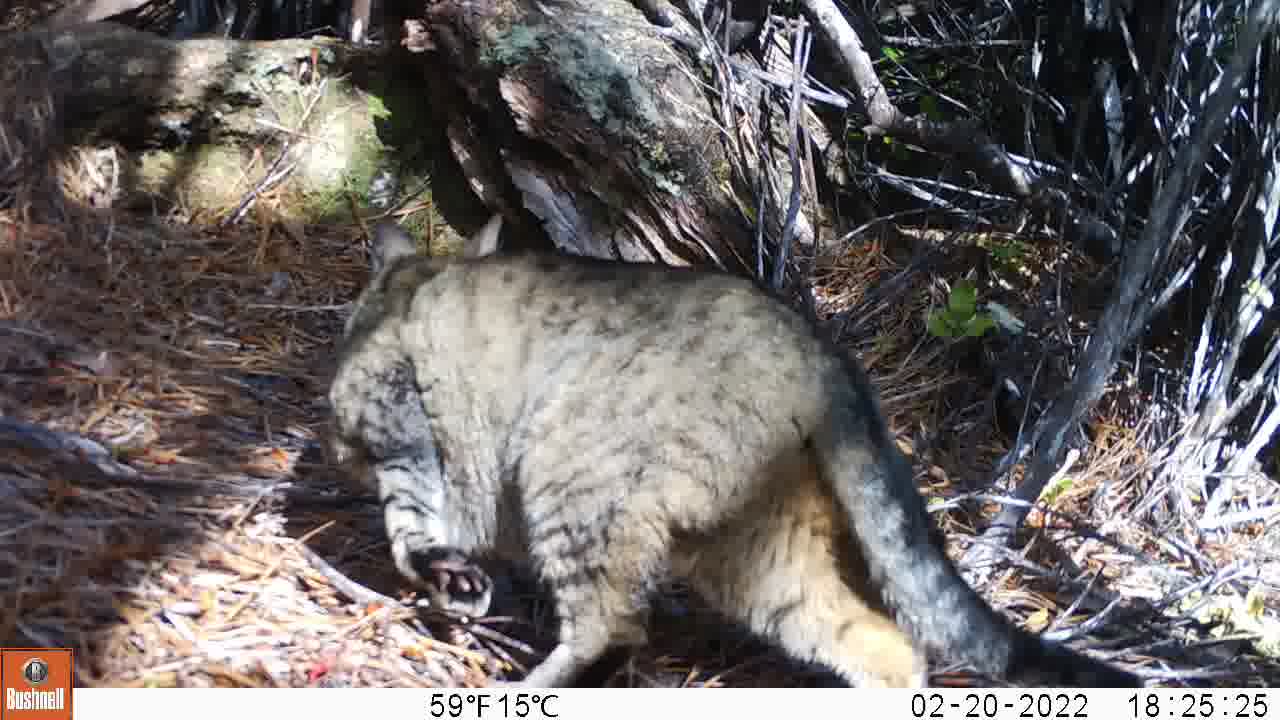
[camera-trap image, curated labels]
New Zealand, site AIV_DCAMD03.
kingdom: Animalia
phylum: Chordata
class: Mammalia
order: Carnivora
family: Felidae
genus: Felis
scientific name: Felis catus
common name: domestic cat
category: cat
Cat (domestic cat) (Felis catus).